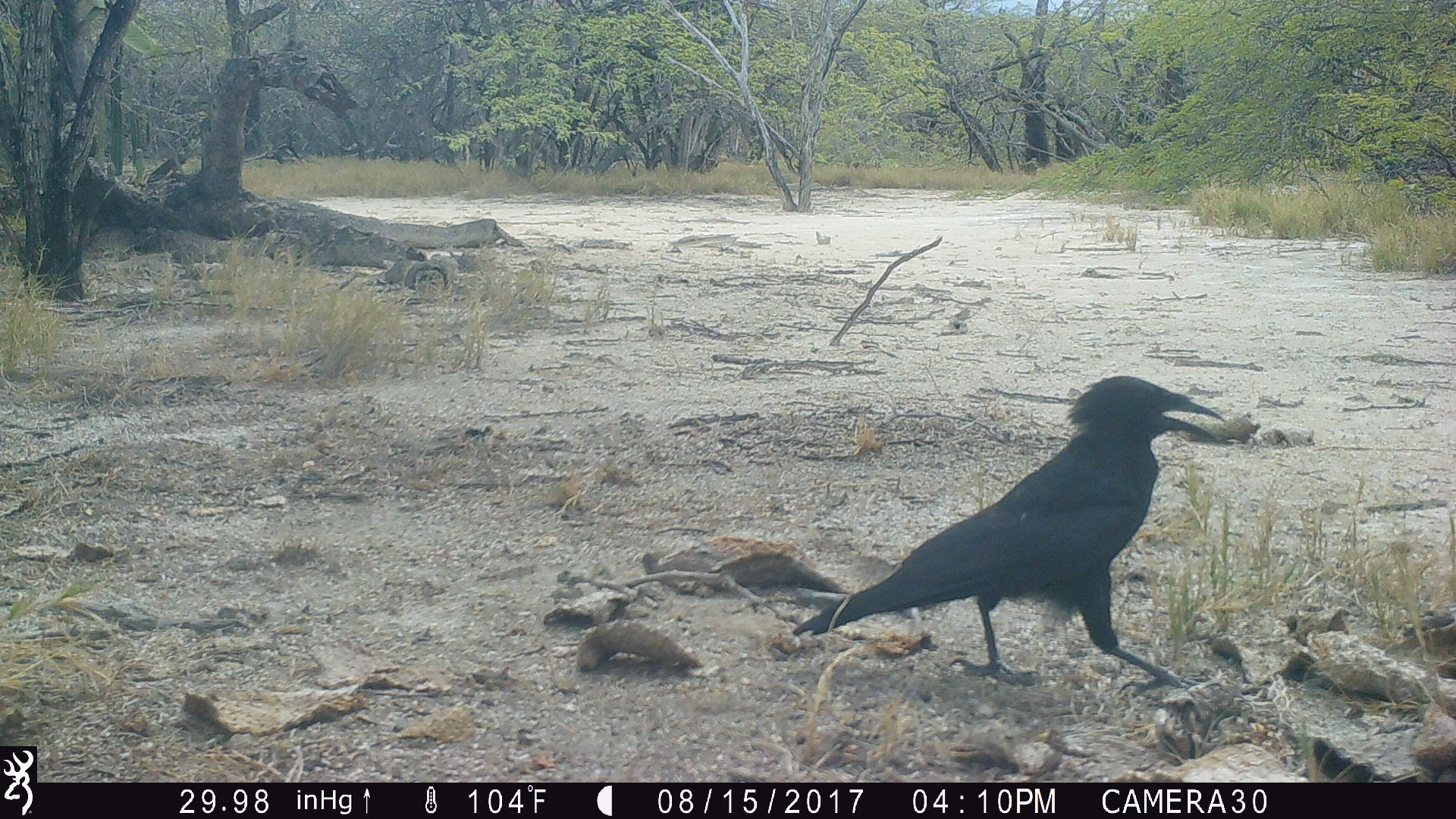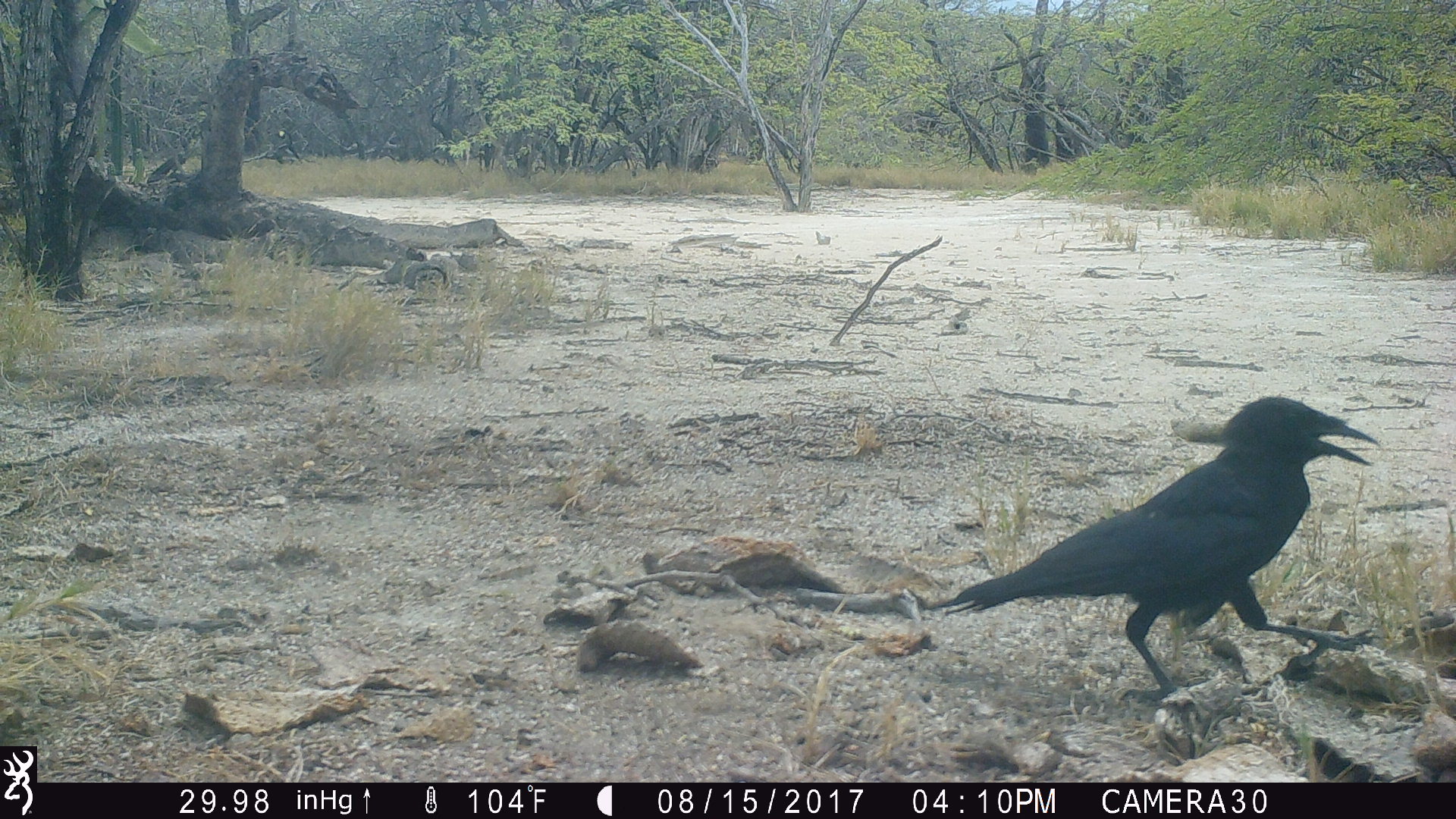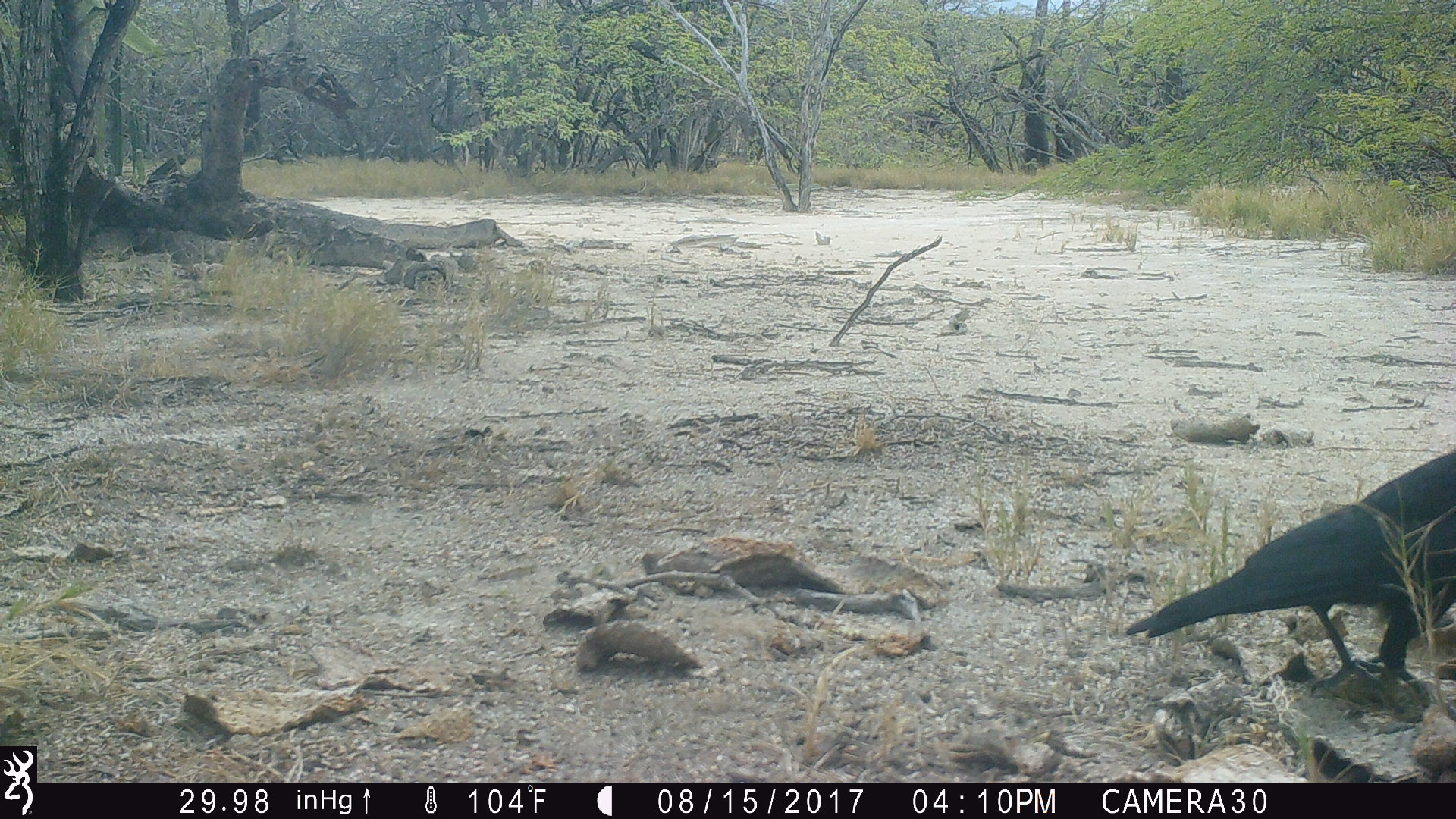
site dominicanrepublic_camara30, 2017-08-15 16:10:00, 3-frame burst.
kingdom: Animalia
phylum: Chordata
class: Aves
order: Passeriformes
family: Corvidae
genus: Corvus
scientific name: Corvus corax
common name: raven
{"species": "raven (Corvus corax)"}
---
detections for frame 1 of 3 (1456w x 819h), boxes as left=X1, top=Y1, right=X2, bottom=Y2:
raven: left=794, top=377, right=1235, bottom=731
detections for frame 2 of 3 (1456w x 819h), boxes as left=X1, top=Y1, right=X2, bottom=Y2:
raven: left=928, top=397, right=1379, bottom=706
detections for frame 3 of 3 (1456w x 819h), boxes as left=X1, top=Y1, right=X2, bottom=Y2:
raven: left=1122, top=435, right=1454, bottom=697